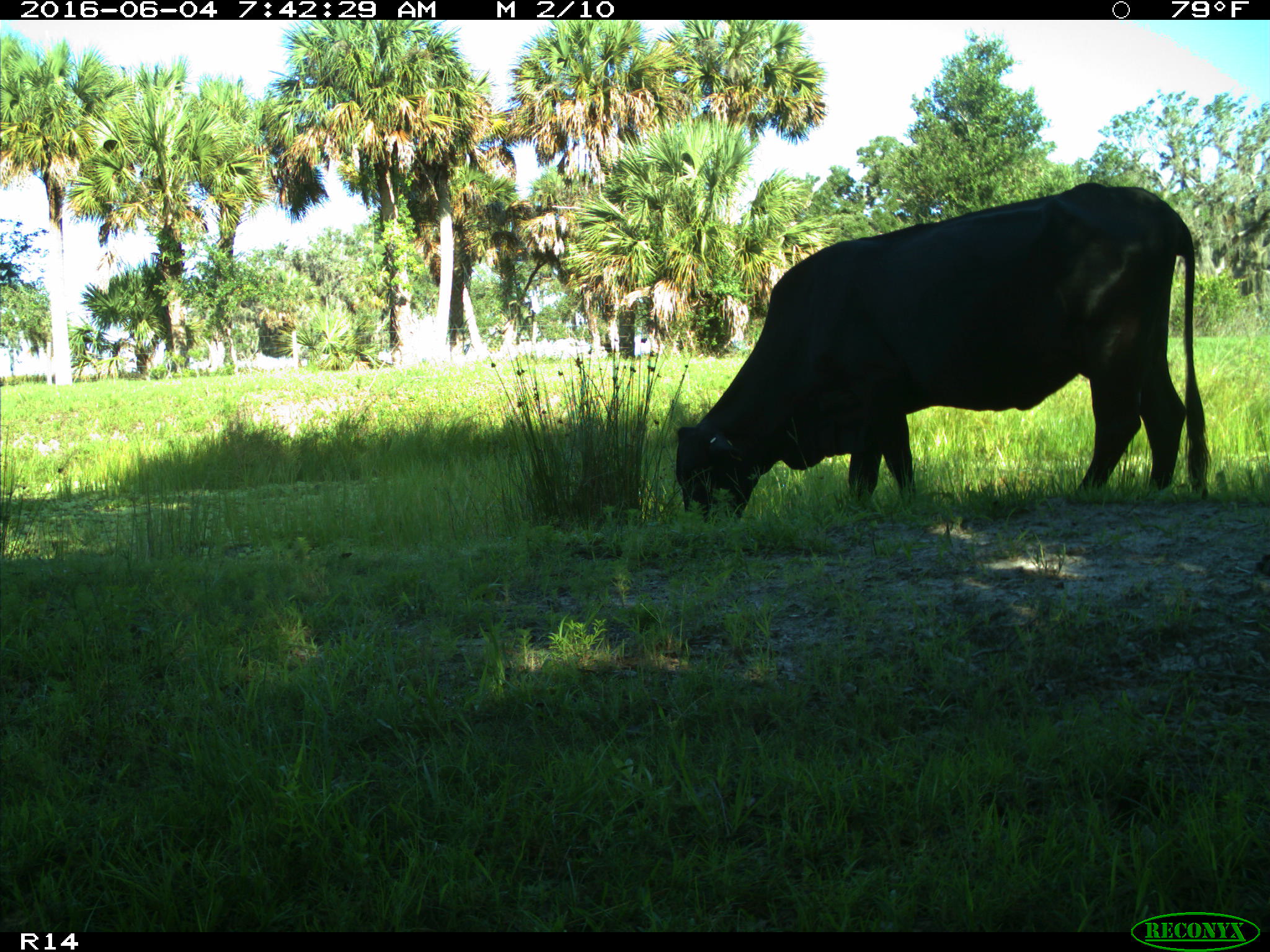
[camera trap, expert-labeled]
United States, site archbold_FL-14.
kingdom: Animalia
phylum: Chordata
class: Mammalia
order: Artiodactyla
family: Bovidae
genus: Bos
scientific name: Bos taurus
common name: domestic cow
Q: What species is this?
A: Bos taurus (domestic cow).